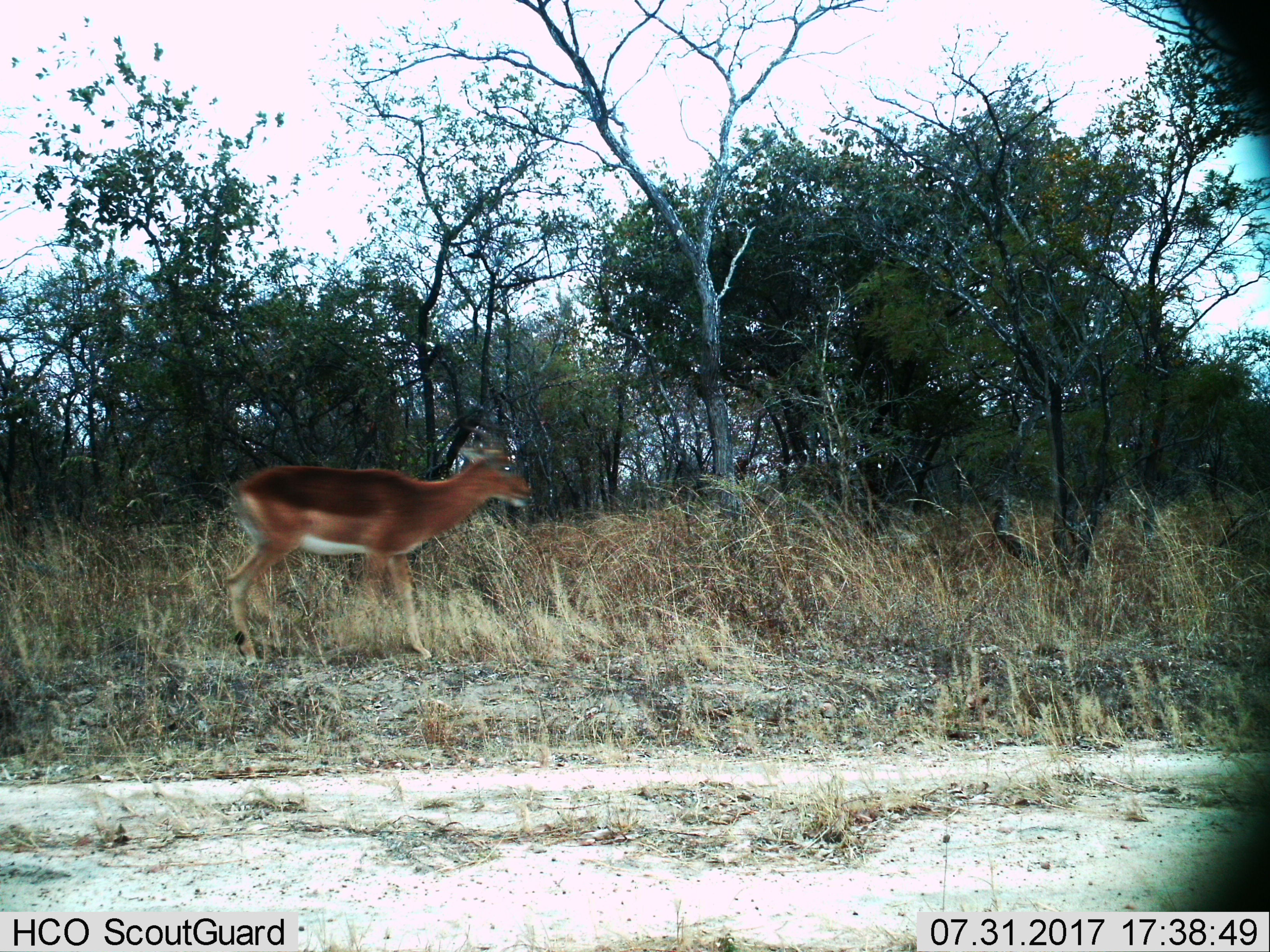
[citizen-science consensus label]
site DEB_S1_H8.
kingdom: Animalia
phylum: Chordata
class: Mammalia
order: Artiodactyla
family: Bovidae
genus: Aepyceros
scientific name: Aepyceros melampus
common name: impala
Impala (Aepyceros melampus), count 1. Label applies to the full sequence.